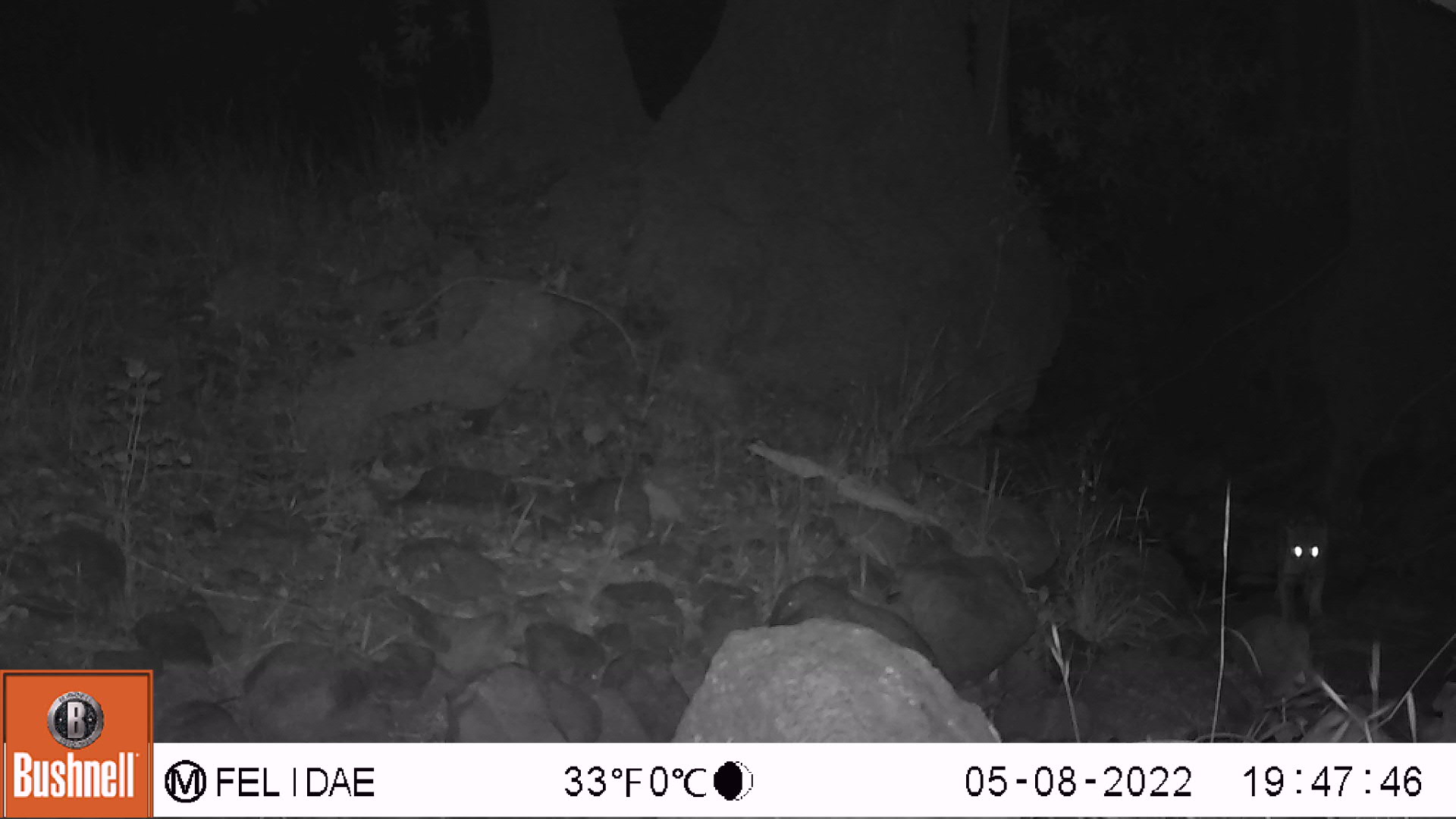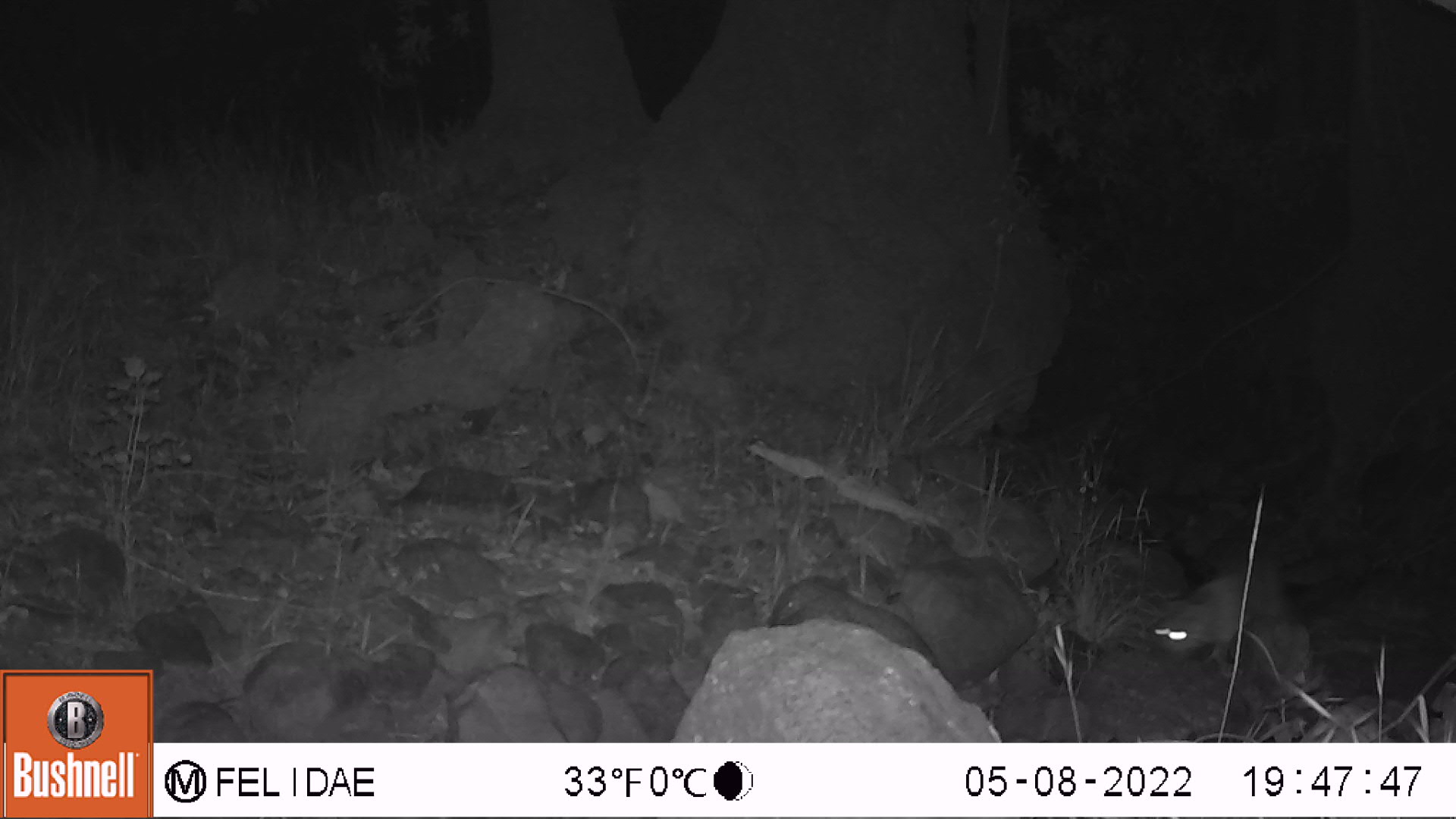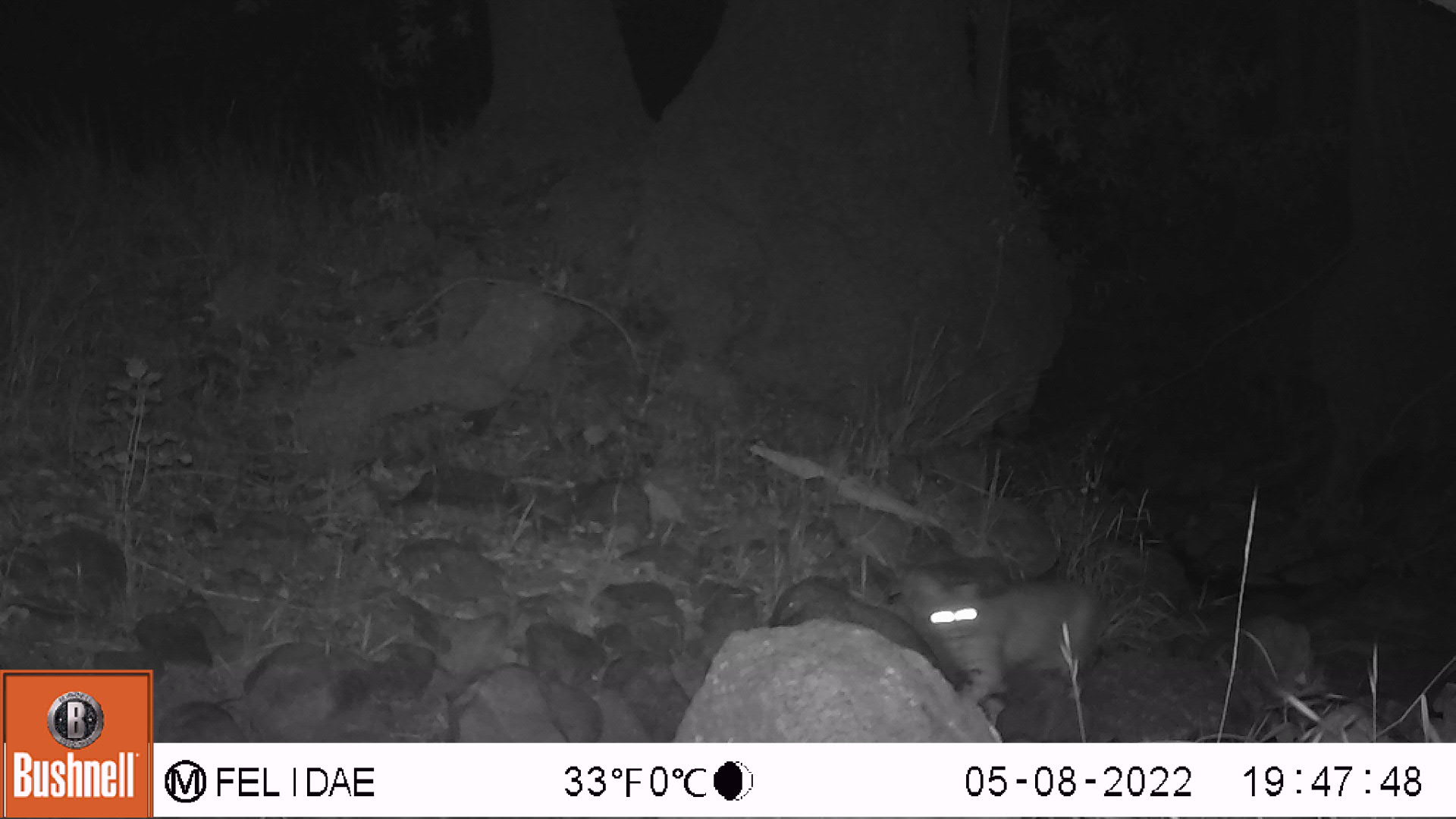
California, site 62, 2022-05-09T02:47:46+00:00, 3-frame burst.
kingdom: Animalia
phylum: Chordata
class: Mammalia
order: Carnivora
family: Felidae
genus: Lynx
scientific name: Lynx rufus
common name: bobcat